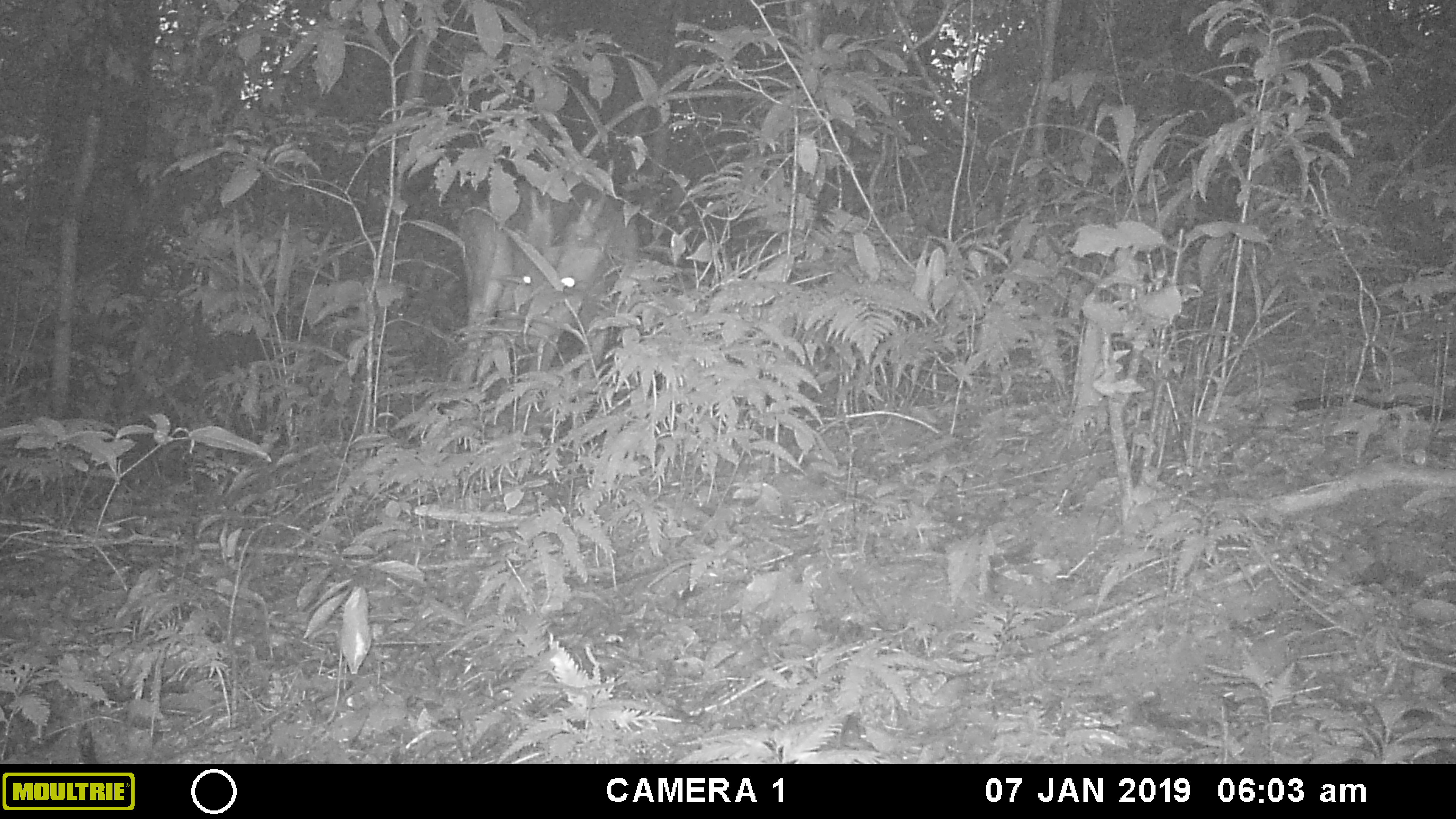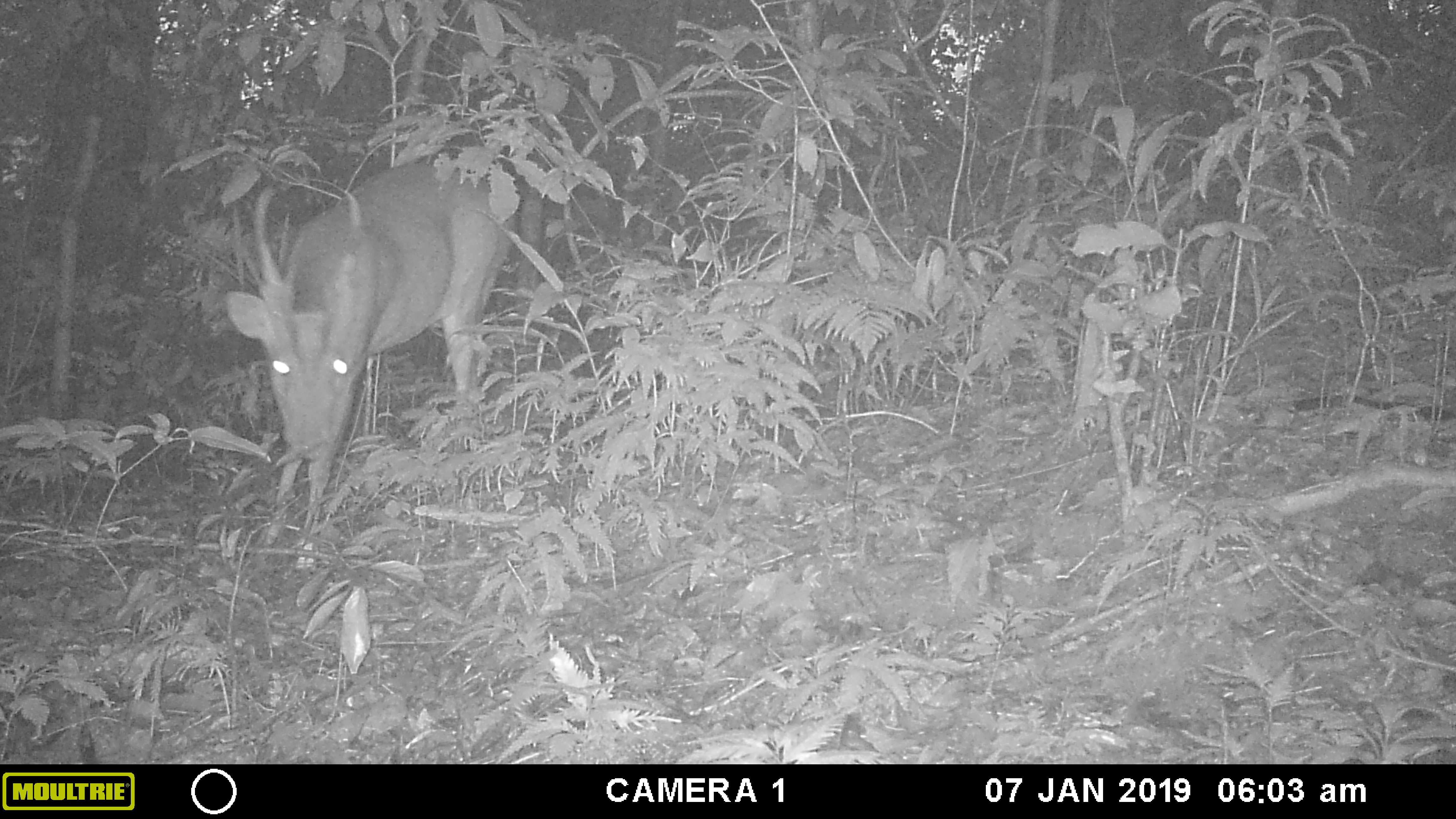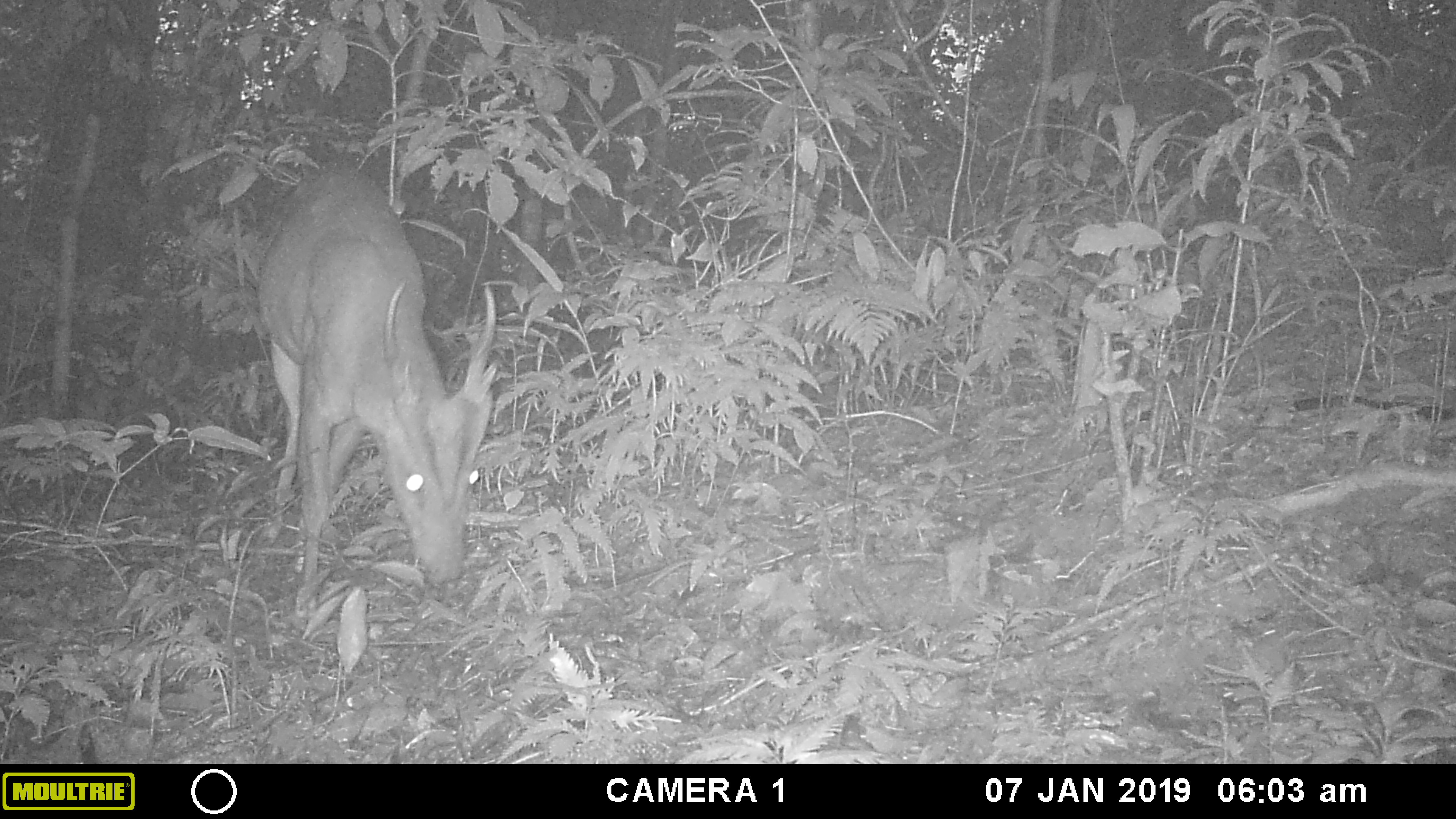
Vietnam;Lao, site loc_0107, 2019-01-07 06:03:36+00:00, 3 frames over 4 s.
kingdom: Animalia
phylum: Chordata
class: Mammalia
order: Artiodactyla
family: Cervidae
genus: Muntiacus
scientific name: Muntiacus vuquangensis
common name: large-antlered muntjac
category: large antlered muntjac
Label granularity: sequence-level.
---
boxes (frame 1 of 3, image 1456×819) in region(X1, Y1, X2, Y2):
large antlered muntjac: region(462, 170, 635, 383)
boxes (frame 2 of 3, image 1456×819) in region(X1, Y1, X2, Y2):
large antlered muntjac: region(226, 159, 515, 571)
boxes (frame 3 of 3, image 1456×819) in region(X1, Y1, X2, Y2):
large antlered muntjac: region(256, 165, 498, 617)